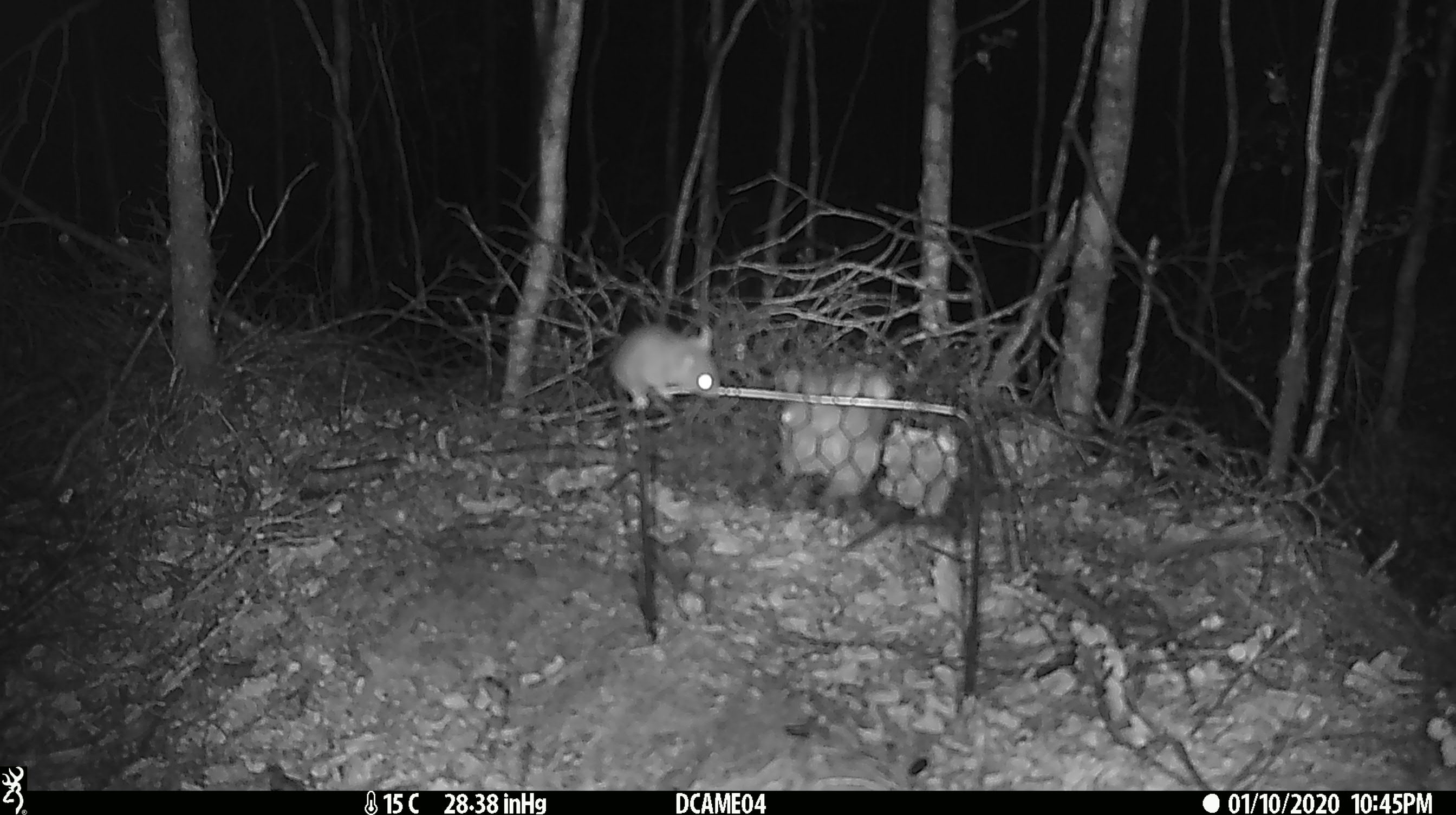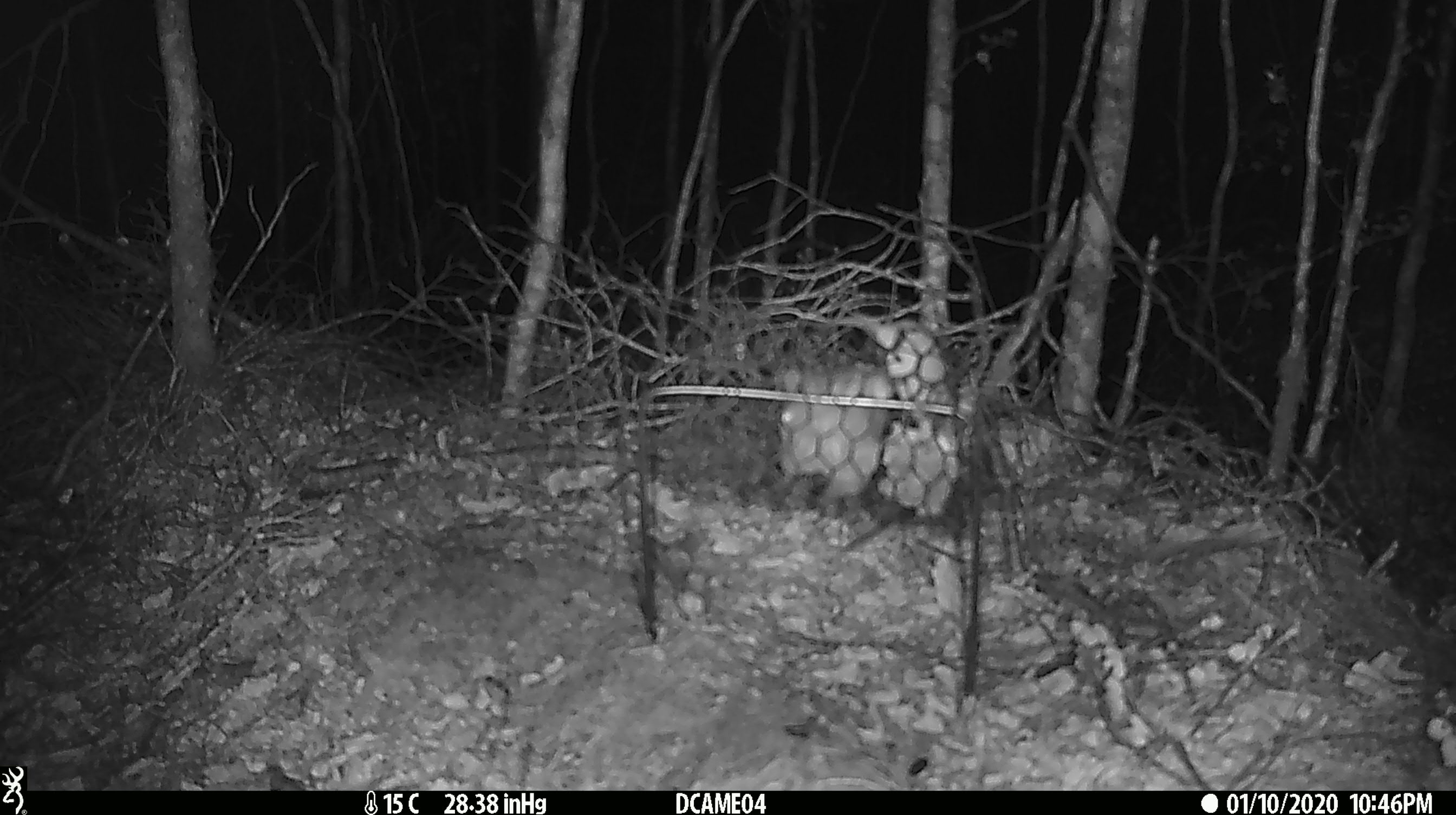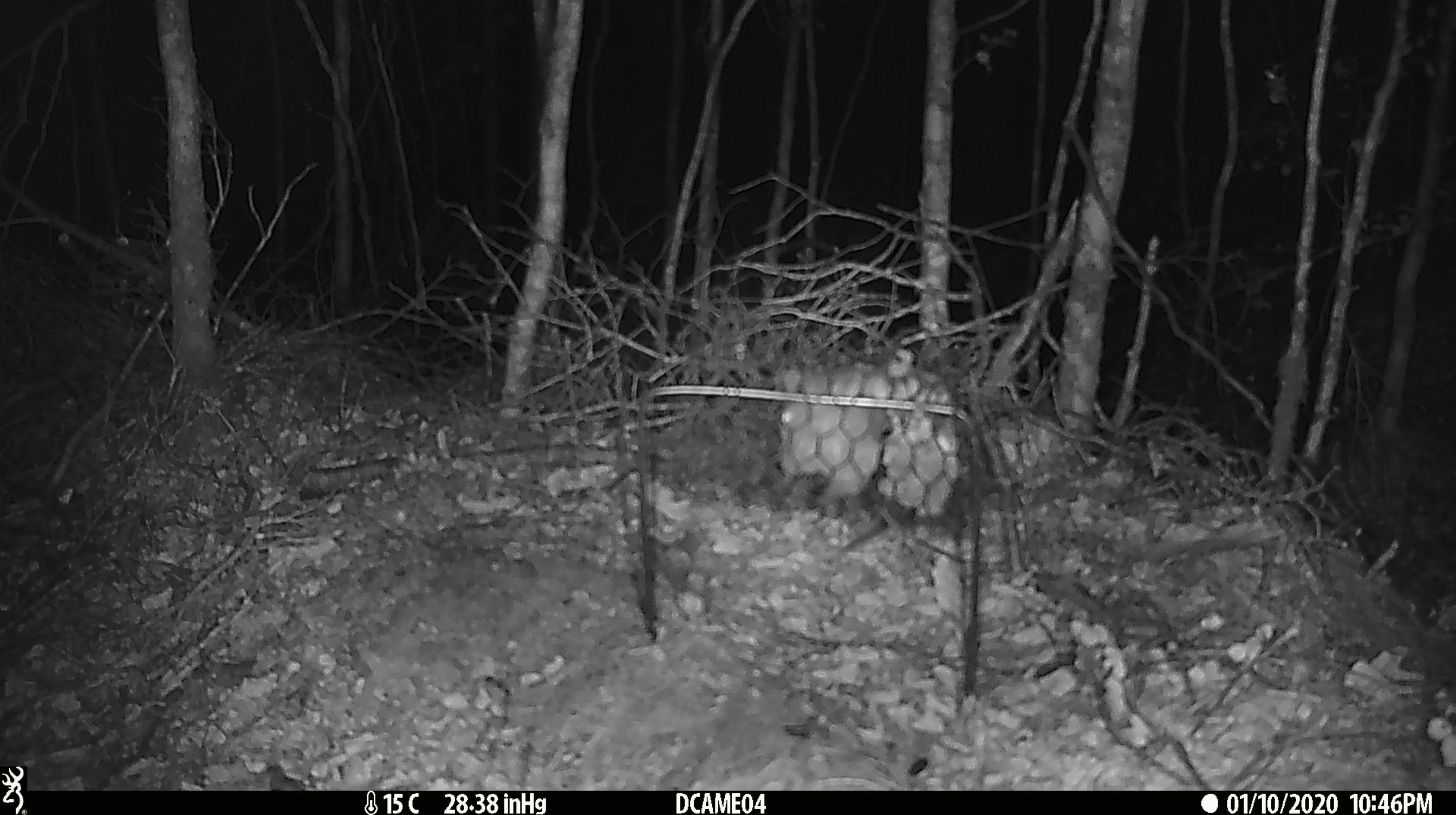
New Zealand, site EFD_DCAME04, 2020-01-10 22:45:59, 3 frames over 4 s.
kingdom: Animalia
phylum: Chordata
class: Mammalia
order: Rodentia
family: Muridae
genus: Mus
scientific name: Mus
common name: mouse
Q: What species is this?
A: Mouse (Mus).